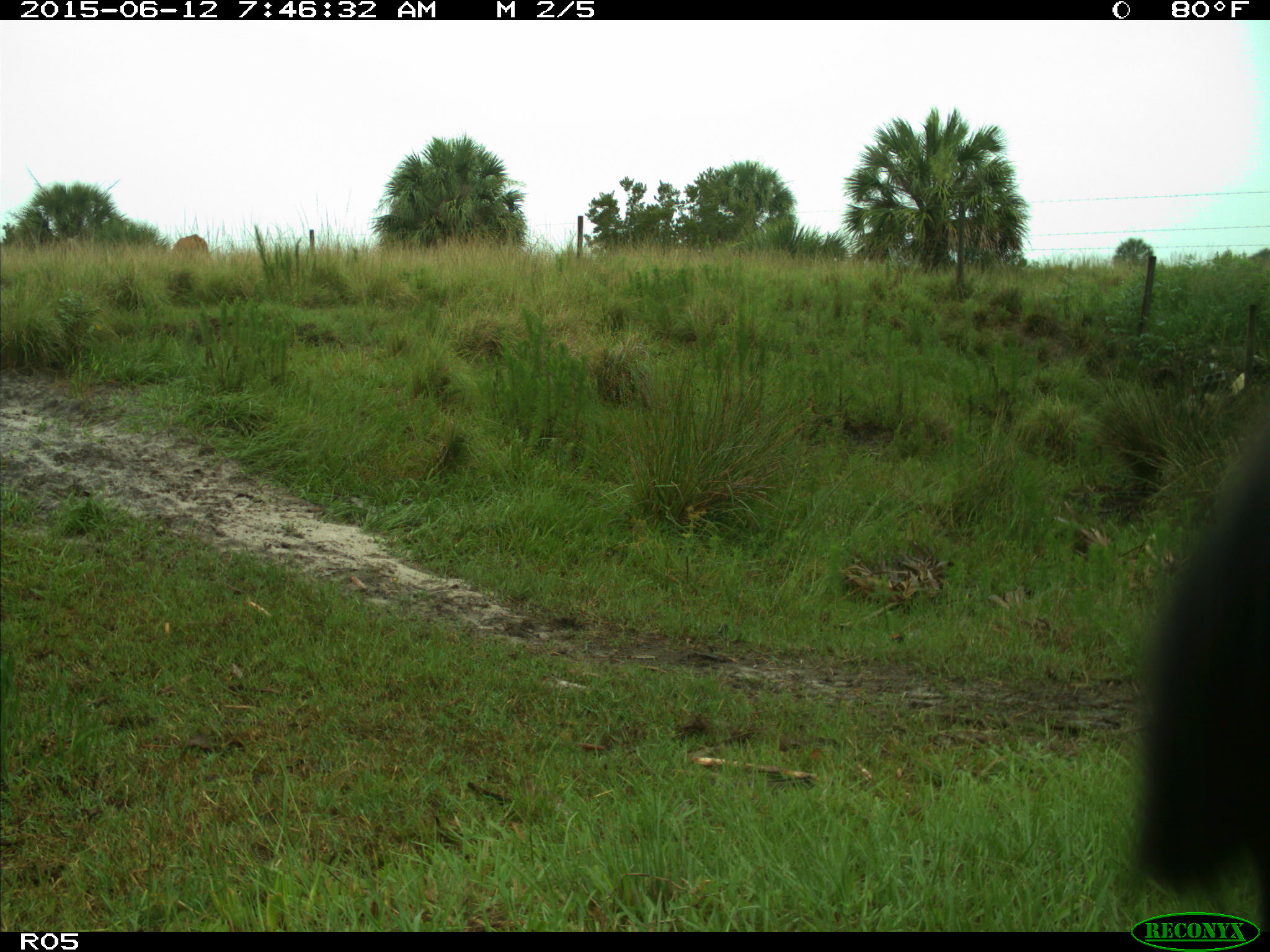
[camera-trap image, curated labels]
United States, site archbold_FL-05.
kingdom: Animalia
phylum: Chordata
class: Mammalia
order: Artiodactyla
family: Bovidae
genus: Bos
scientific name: Bos taurus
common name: domestic cow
Bos taurus (domestic cow).